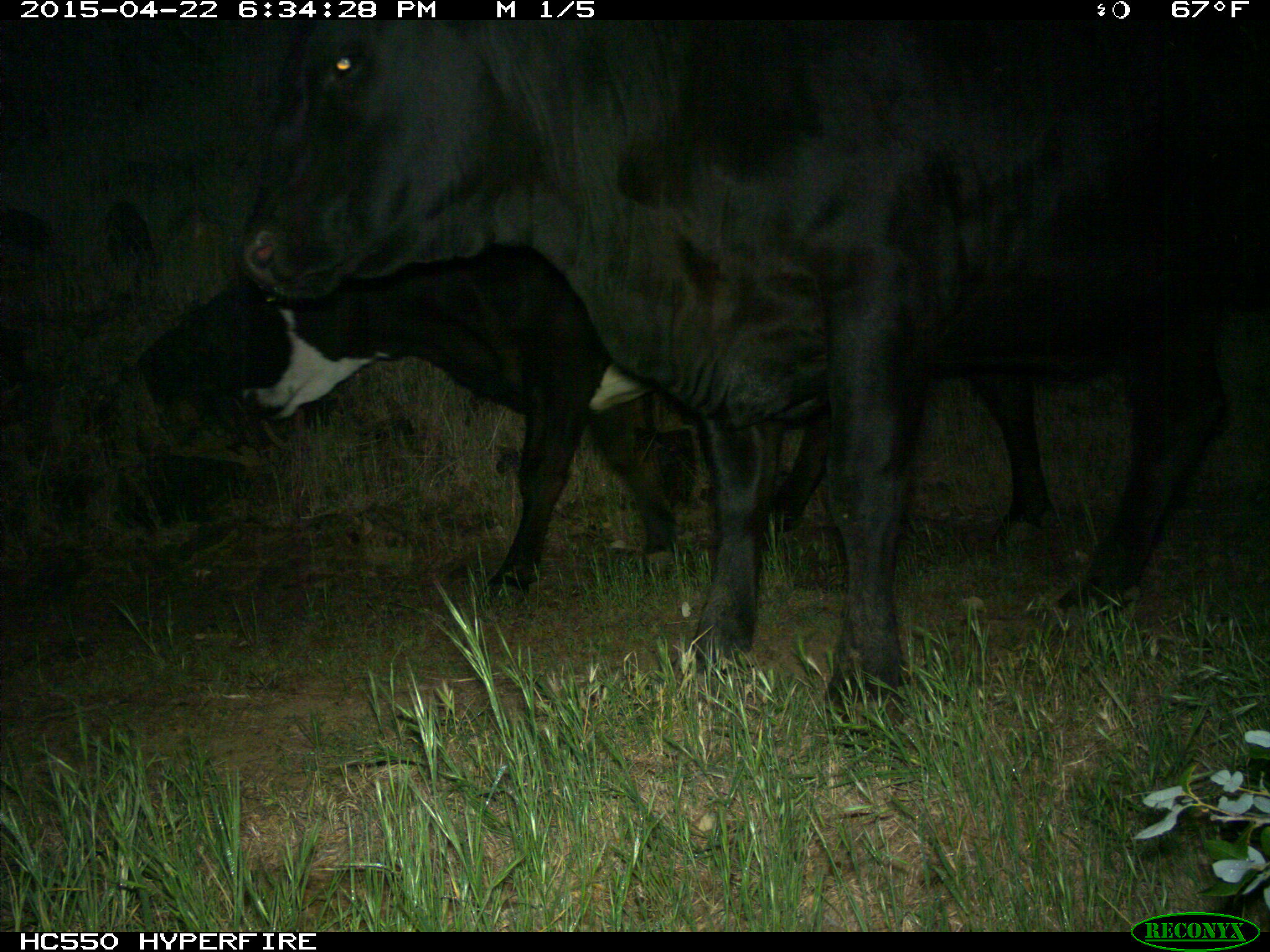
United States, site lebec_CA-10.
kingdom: Animalia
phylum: Chordata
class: Mammalia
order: Artiodactyla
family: Bovidae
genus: Bos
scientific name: Bos taurus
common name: domestic cow